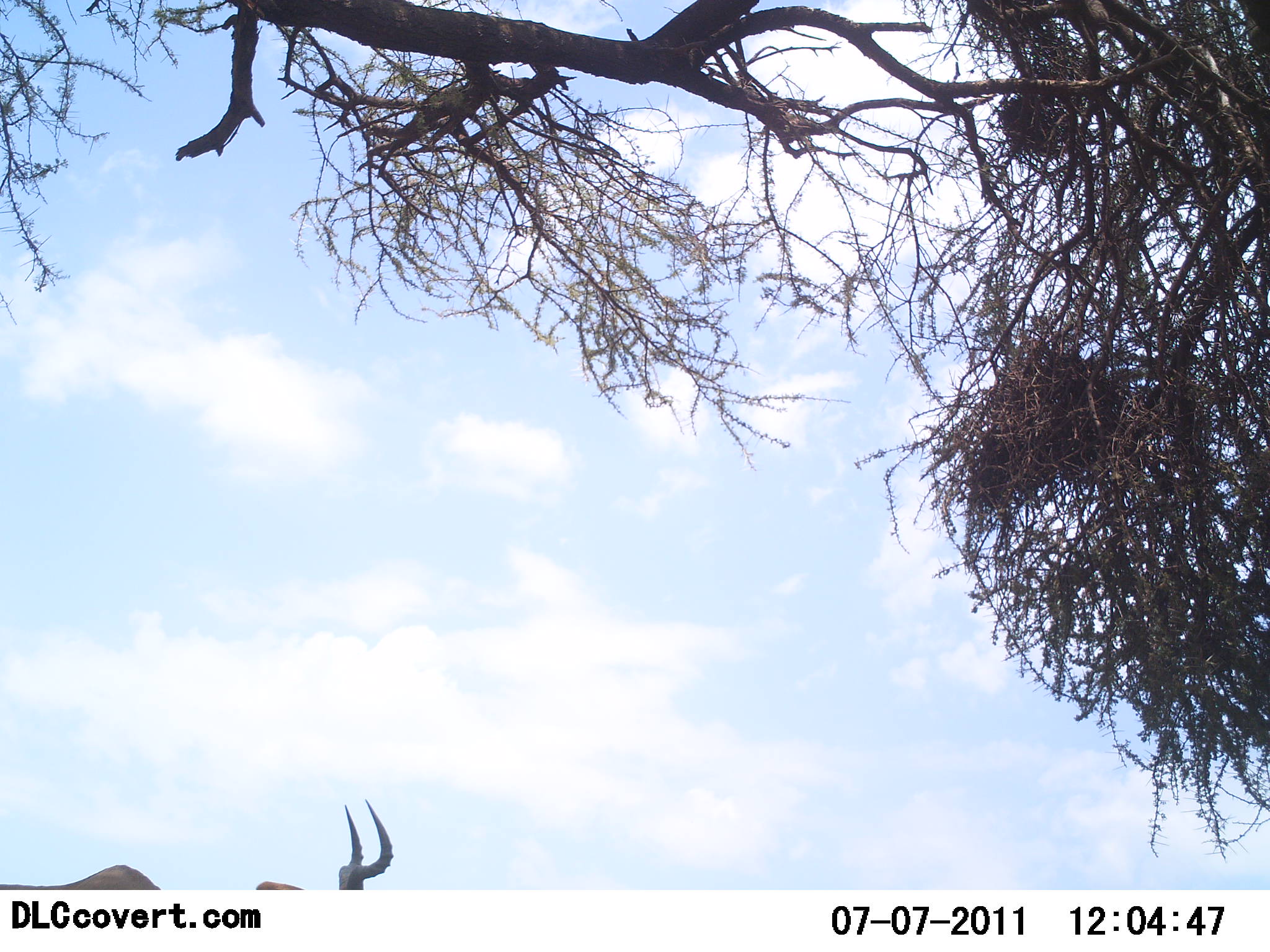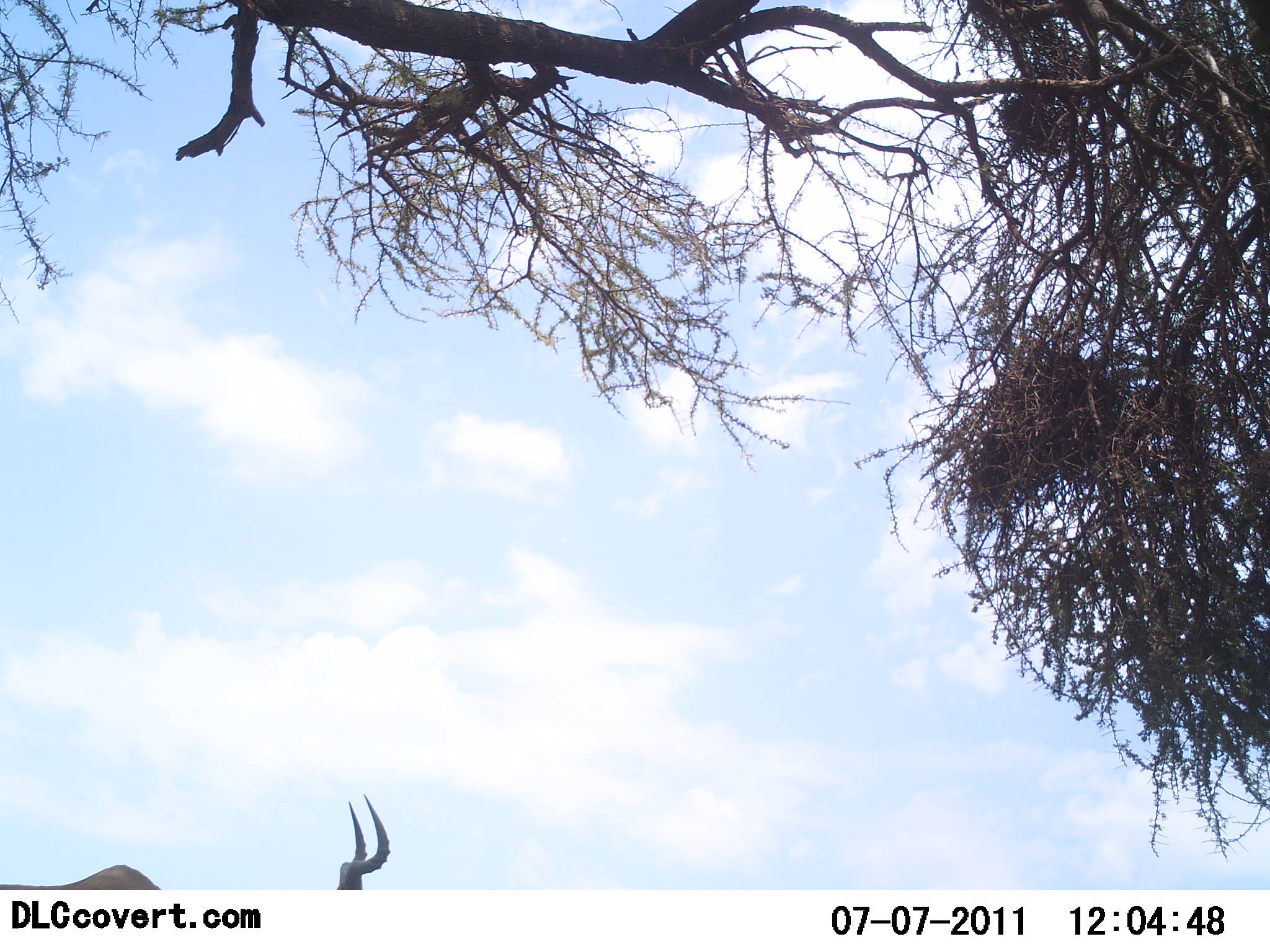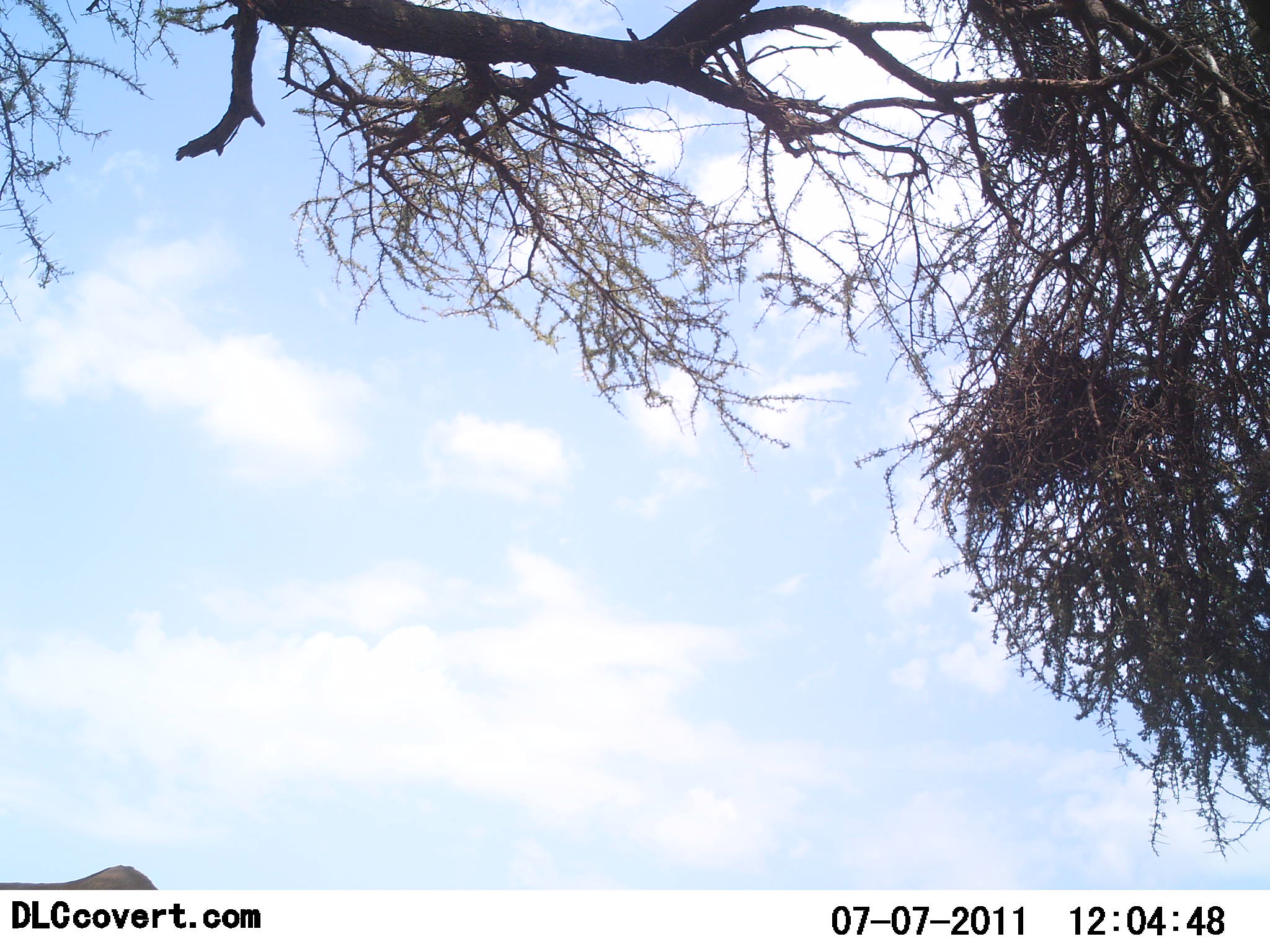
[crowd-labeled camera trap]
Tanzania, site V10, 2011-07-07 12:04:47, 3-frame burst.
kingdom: Animalia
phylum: Chordata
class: Mammalia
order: Artiodactyla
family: Bovidae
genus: Alcelaphus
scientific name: Alcelaphus buselaphus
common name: hartebeest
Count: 1.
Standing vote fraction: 87%.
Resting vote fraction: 0%.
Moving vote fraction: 13%.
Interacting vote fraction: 0%.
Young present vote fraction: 0%.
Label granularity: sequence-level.